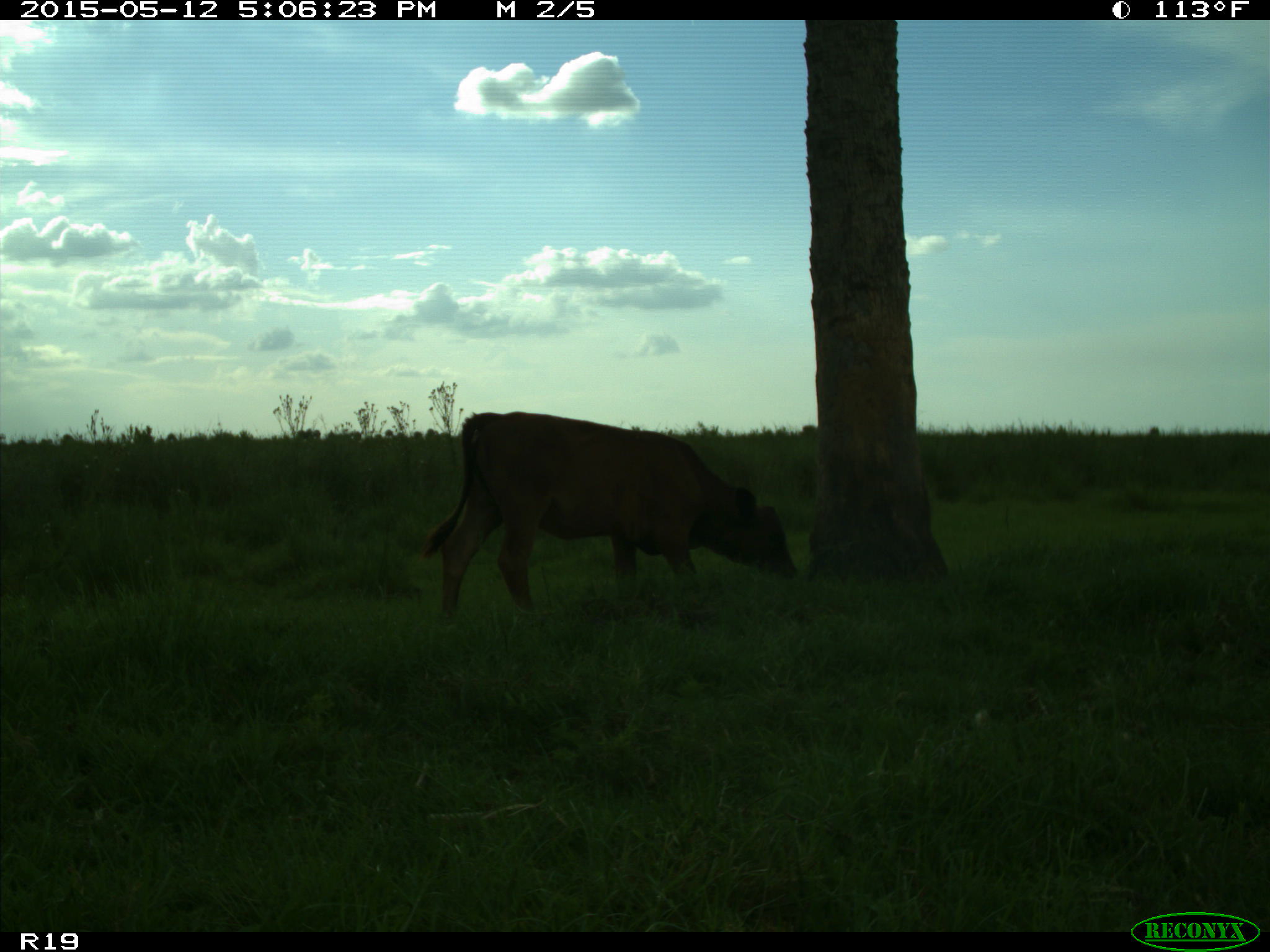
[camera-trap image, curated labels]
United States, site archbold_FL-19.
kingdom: Animalia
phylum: Chordata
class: Mammalia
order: Artiodactyla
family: Bovidae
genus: Bos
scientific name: Bos taurus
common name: domestic cow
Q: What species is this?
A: Bos taurus (domestic cow).